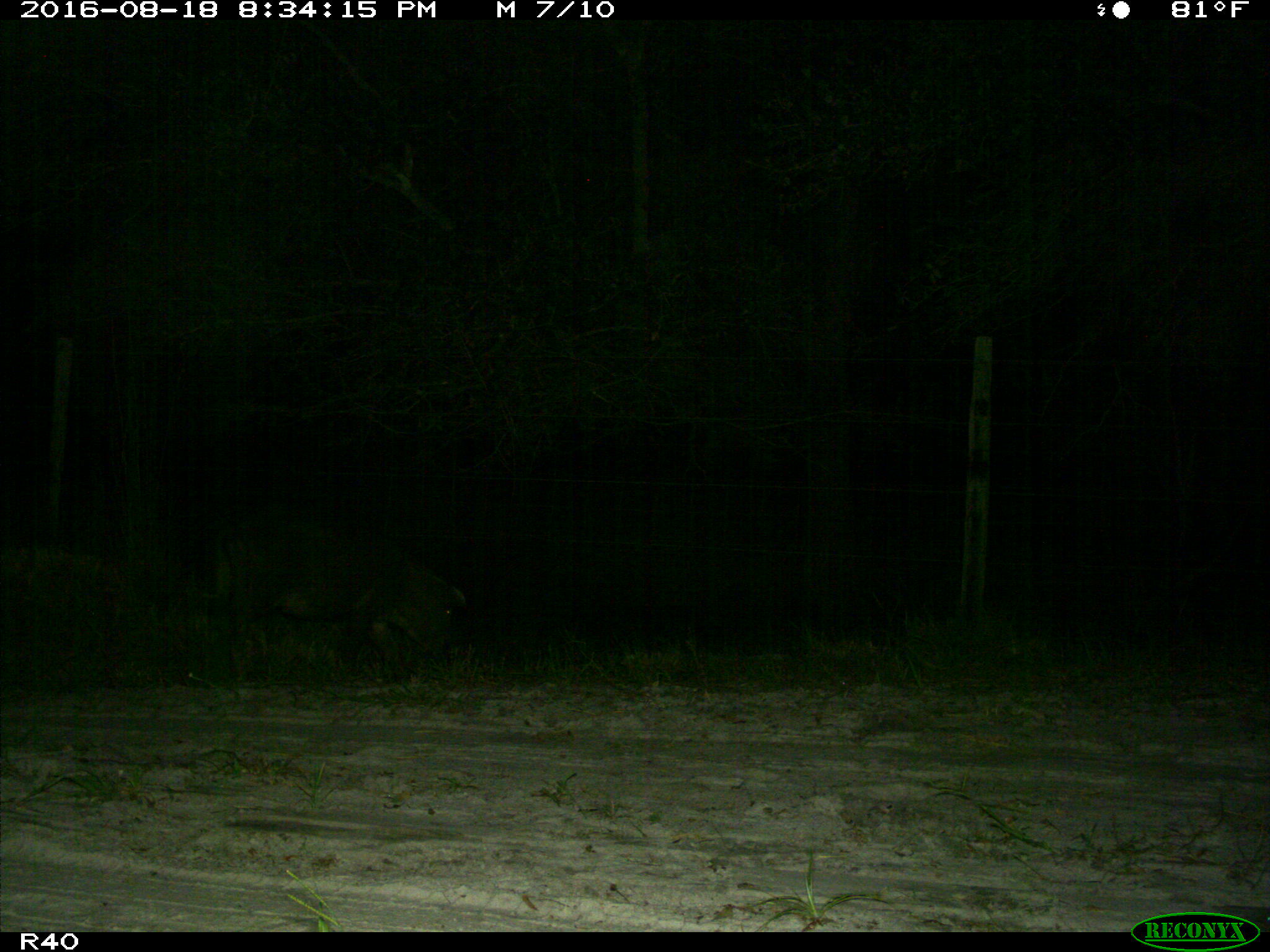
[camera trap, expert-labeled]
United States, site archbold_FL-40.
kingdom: Animalia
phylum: Chordata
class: Mammalia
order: Artiodactyla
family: Suidae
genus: Sus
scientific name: Sus scrofa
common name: wild boar